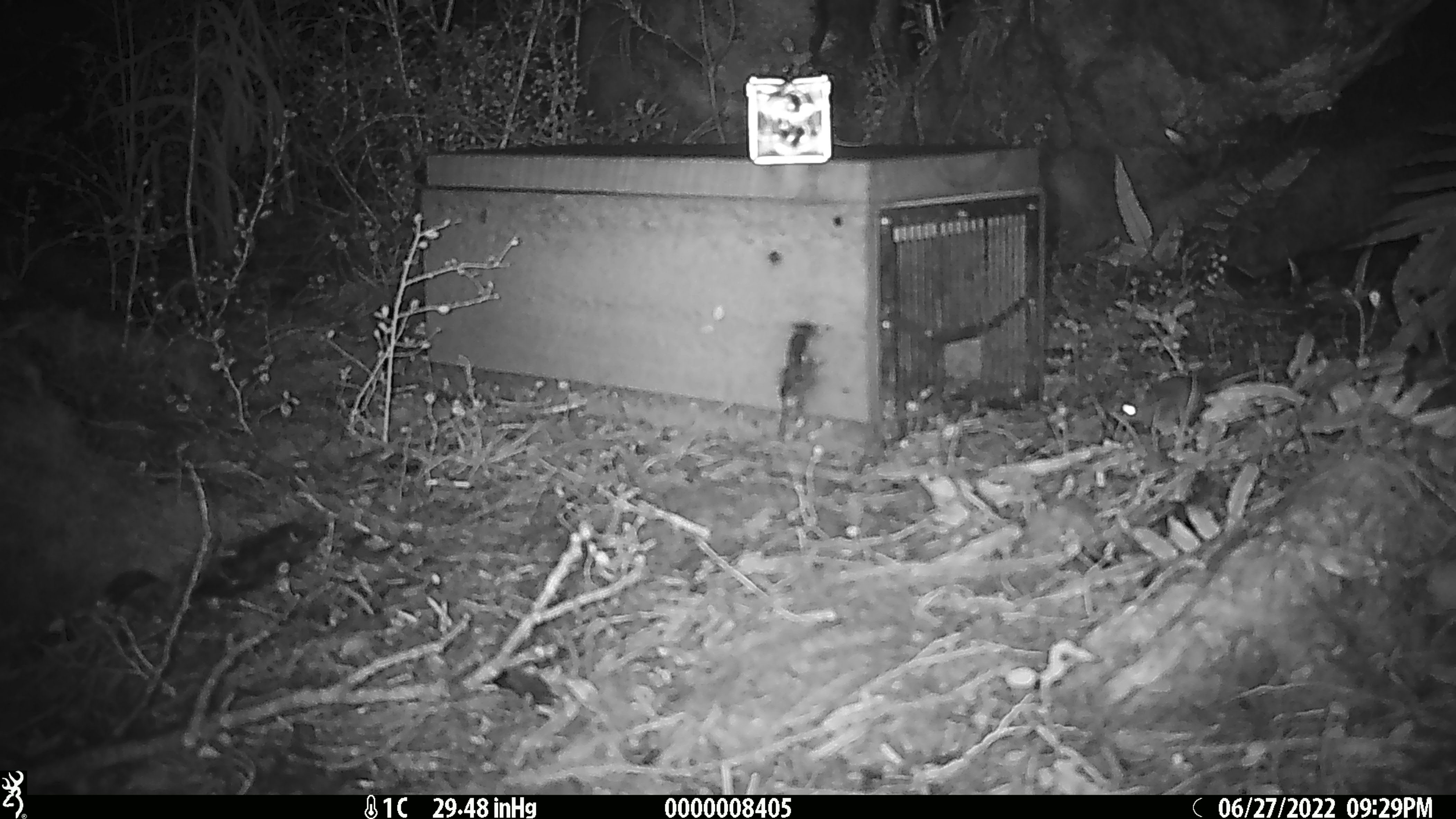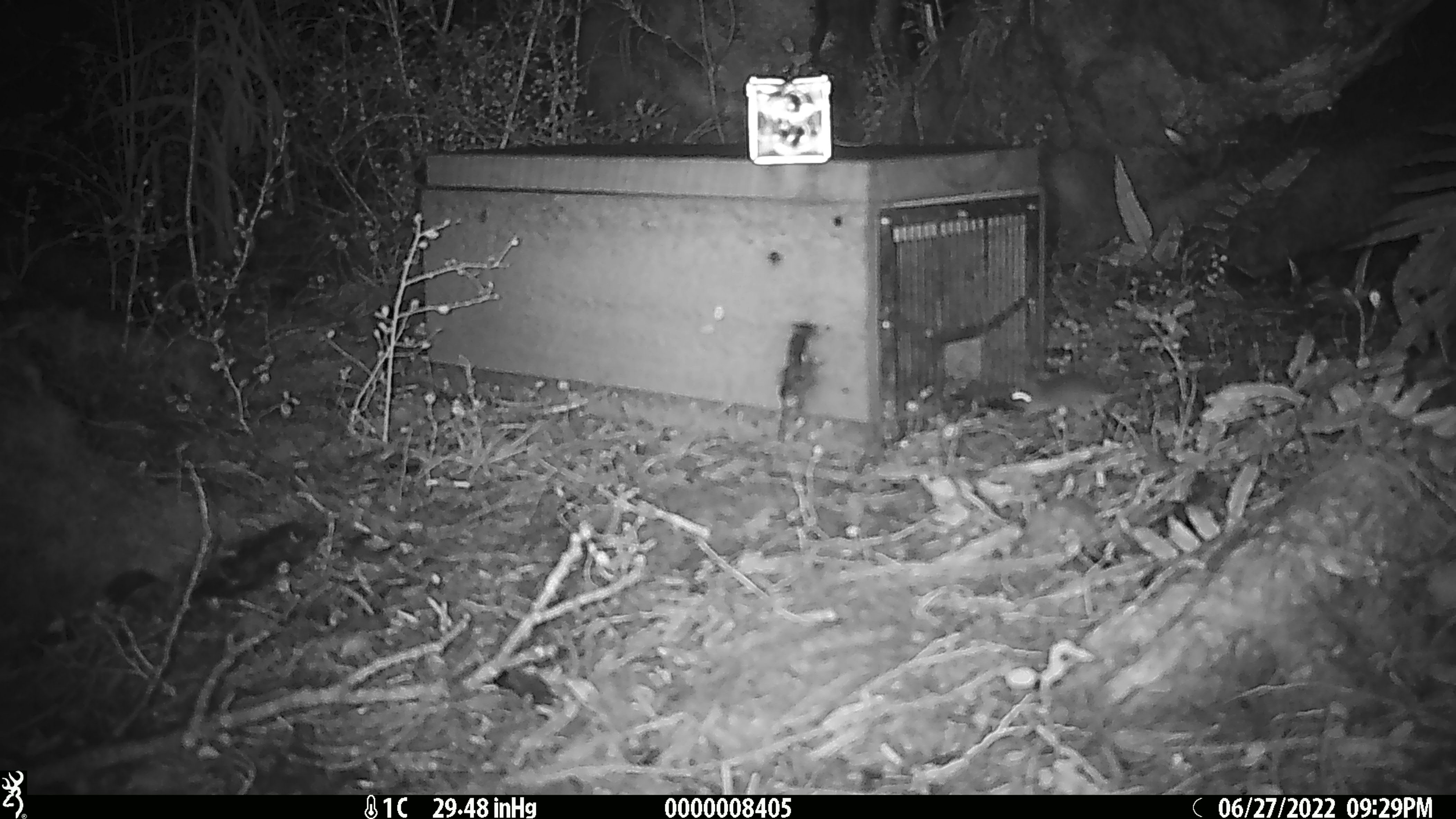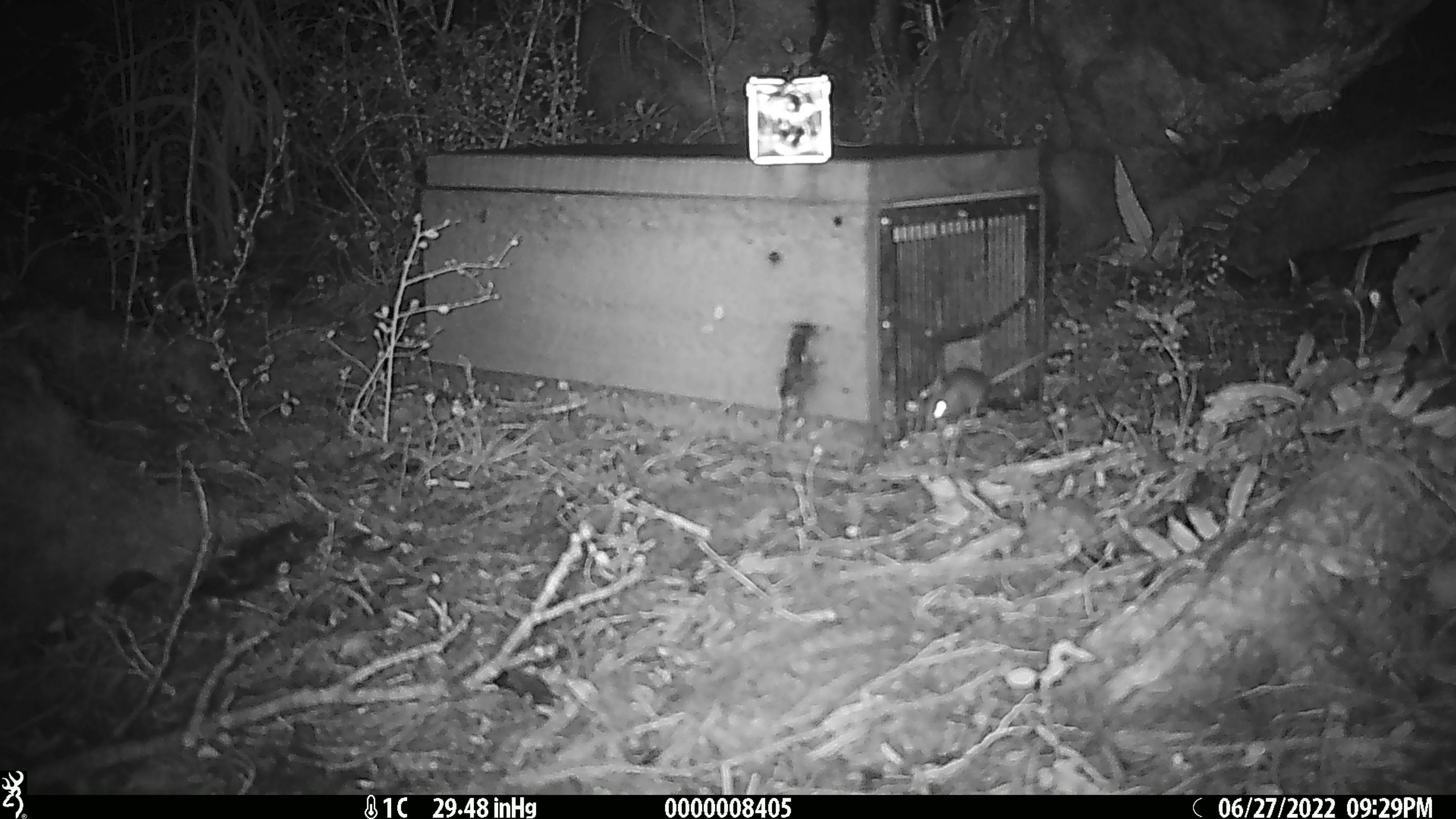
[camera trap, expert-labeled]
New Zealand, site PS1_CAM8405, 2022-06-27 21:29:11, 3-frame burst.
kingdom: Animalia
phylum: Chordata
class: Mammalia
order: Rodentia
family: Muridae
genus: Mus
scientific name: Mus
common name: mouse